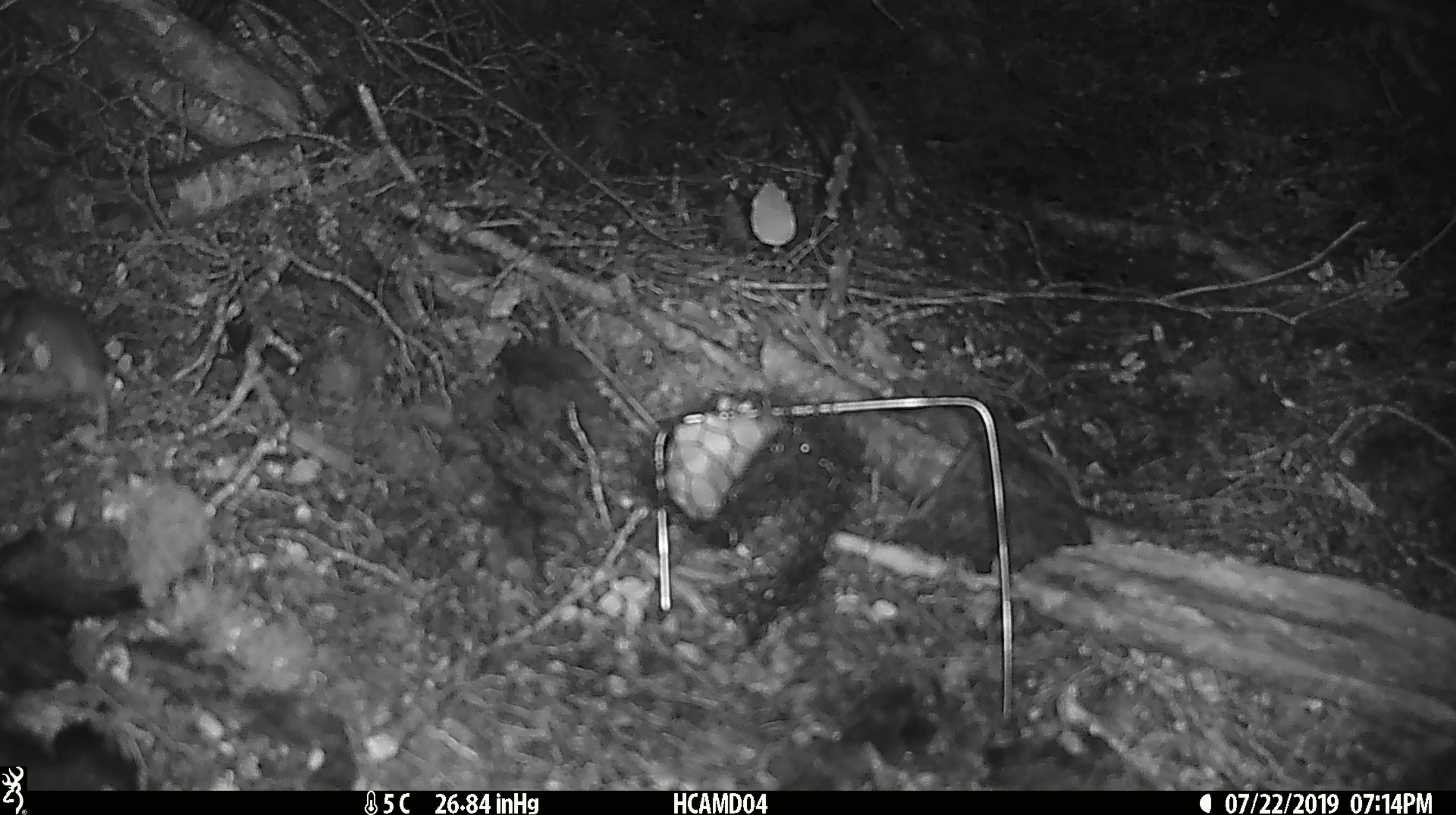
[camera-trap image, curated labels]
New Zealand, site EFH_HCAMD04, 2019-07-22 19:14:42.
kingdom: Animalia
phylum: Chordata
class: Mammalia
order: Rodentia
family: Muridae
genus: Mus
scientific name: Mus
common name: mouse